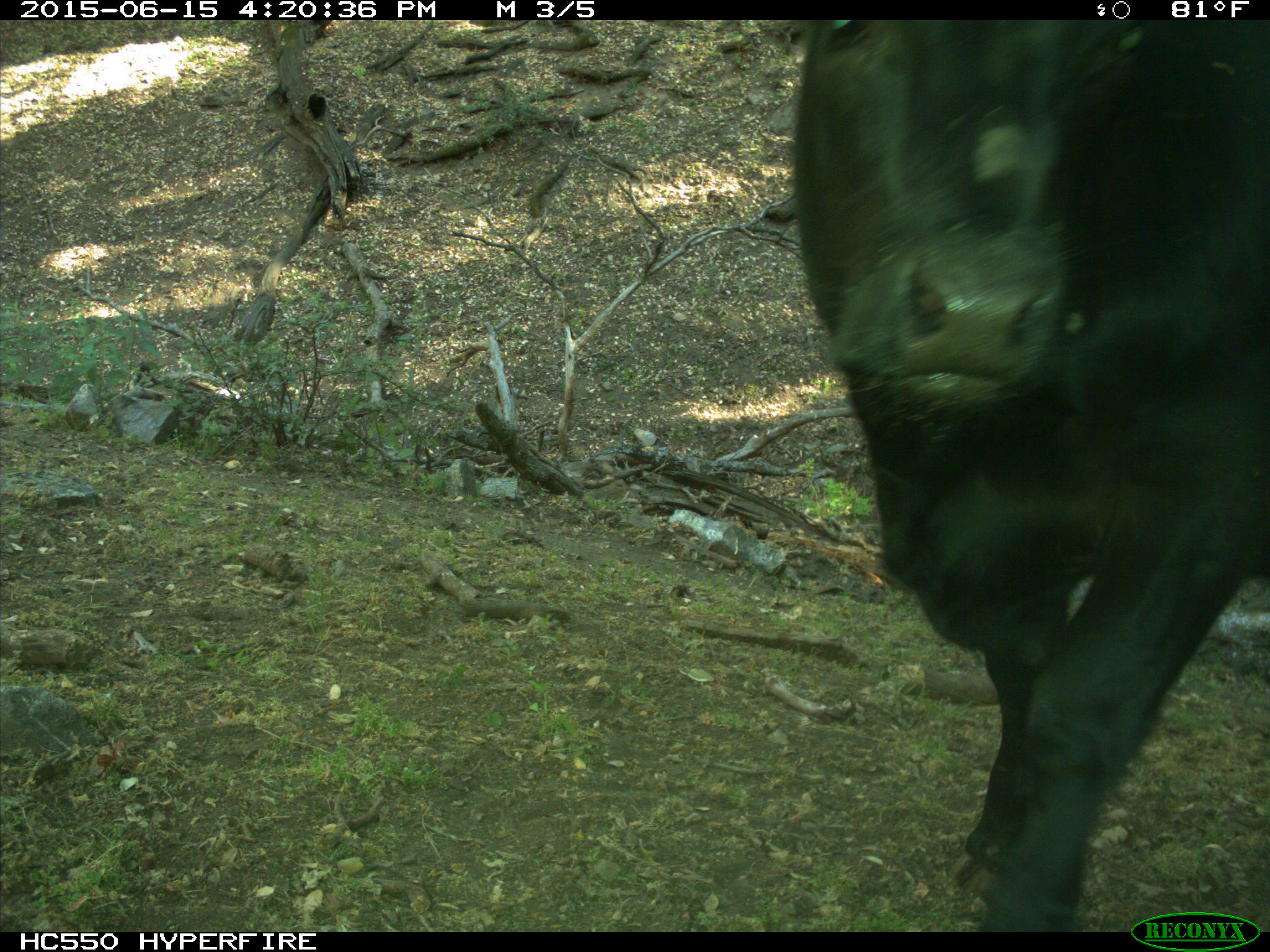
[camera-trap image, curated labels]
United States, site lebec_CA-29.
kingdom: Animalia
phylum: Chordata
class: Mammalia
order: Artiodactyla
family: Bovidae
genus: Bos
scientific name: Bos taurus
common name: domestic cow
Bos taurus (domestic cow).